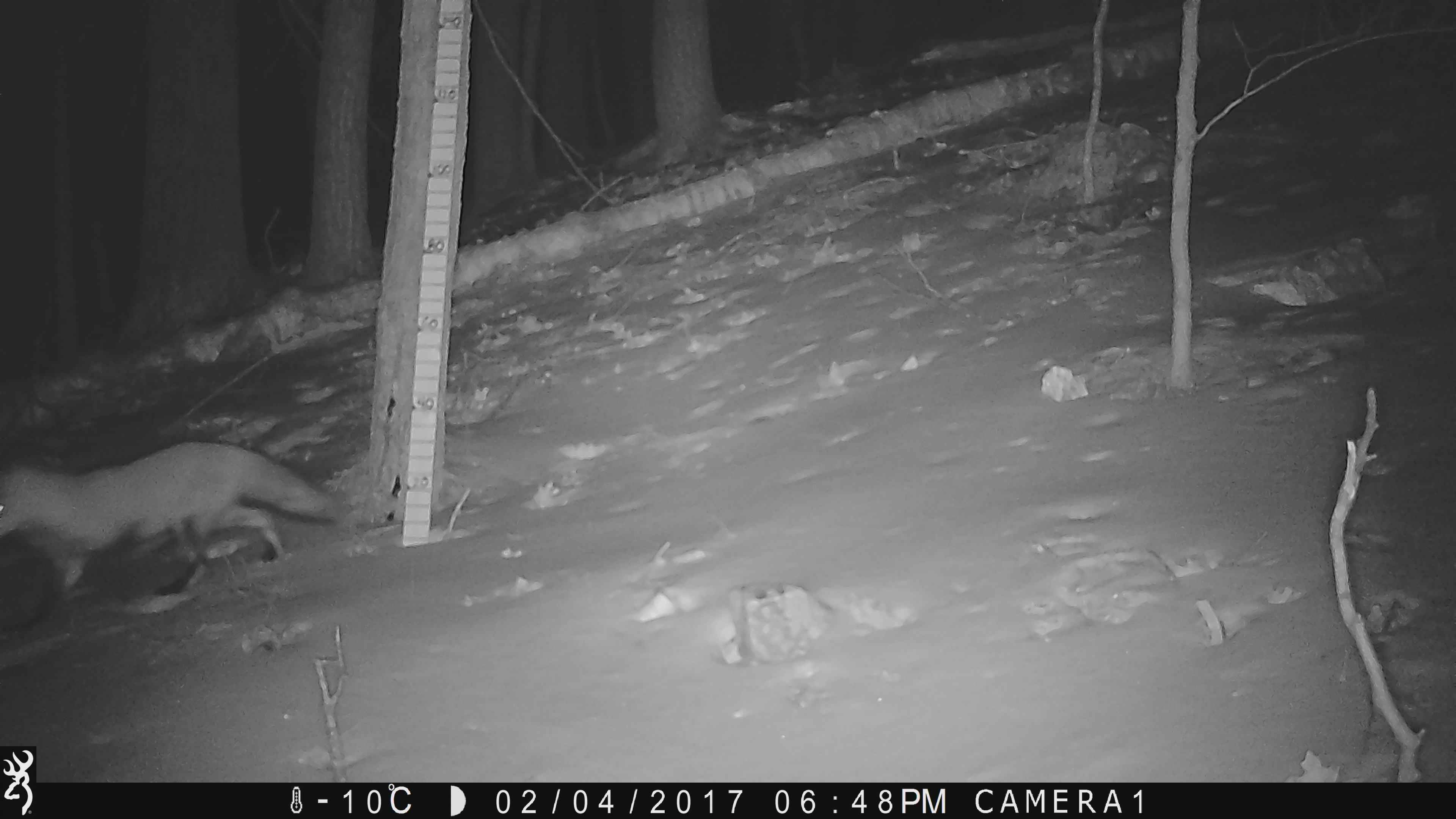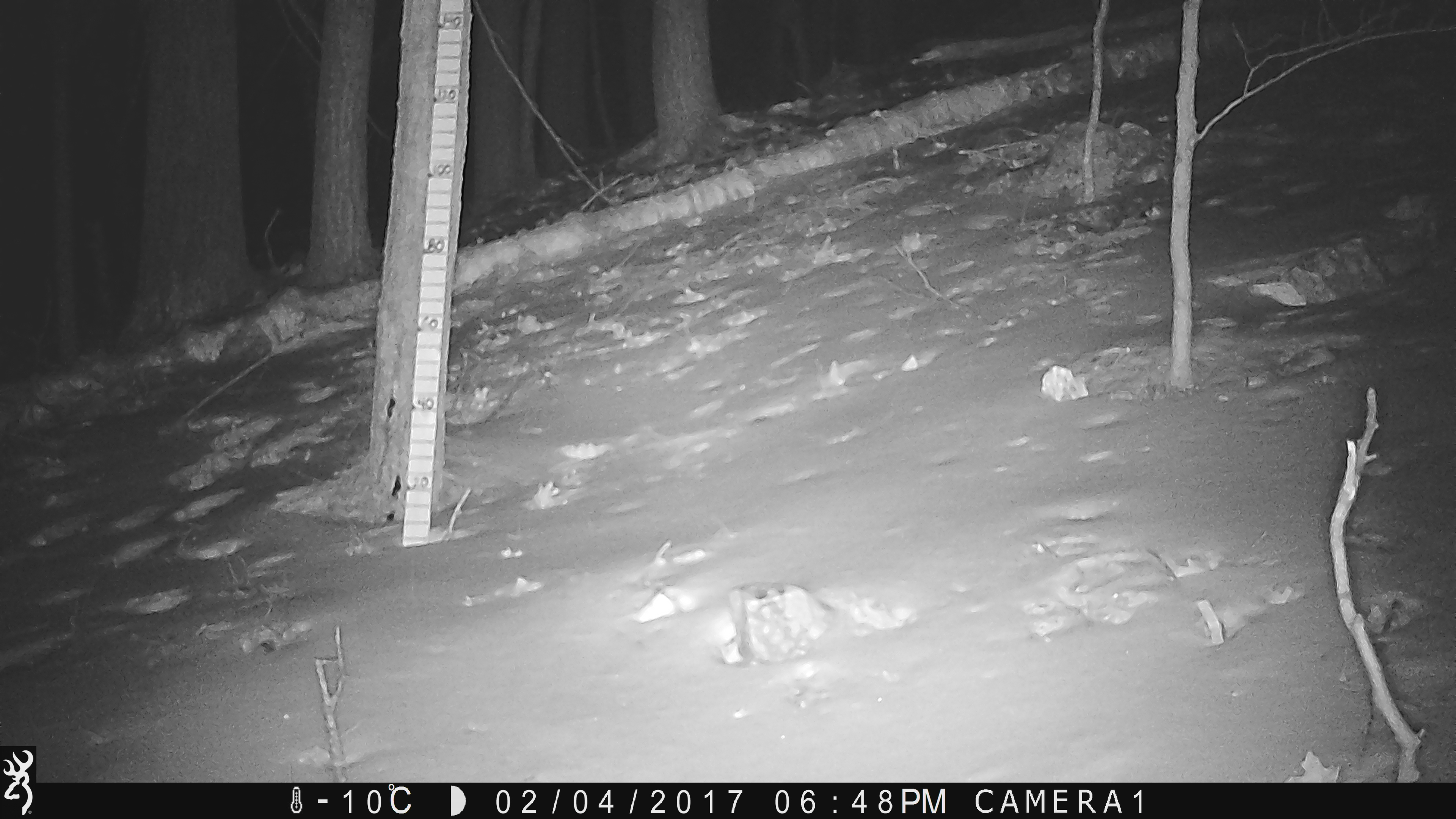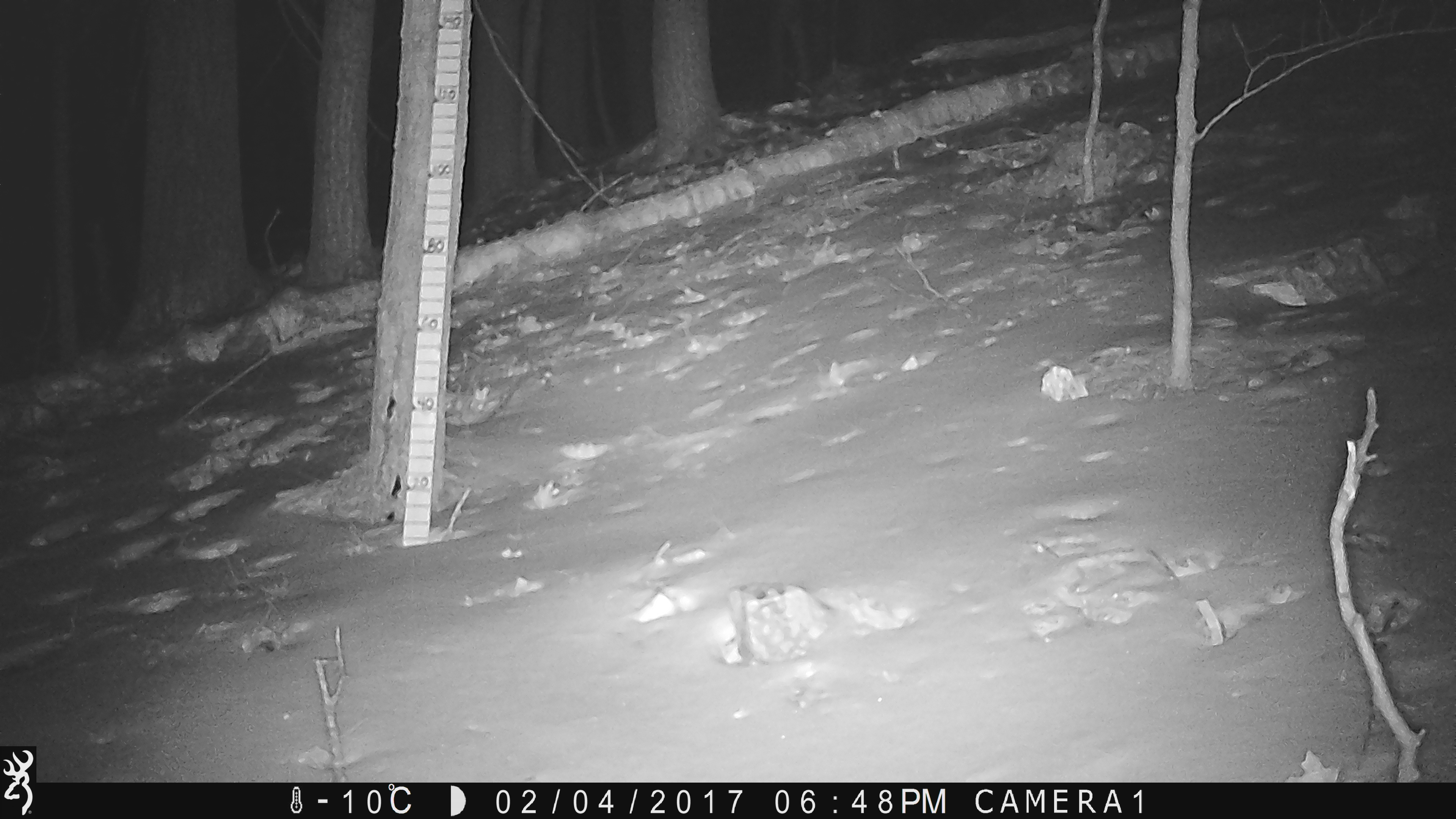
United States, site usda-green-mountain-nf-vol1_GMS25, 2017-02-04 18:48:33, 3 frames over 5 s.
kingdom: Animalia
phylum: Chordata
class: Mammalia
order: Carnivora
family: Canidae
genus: Vulpes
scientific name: Vulpes vulpes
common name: red fox